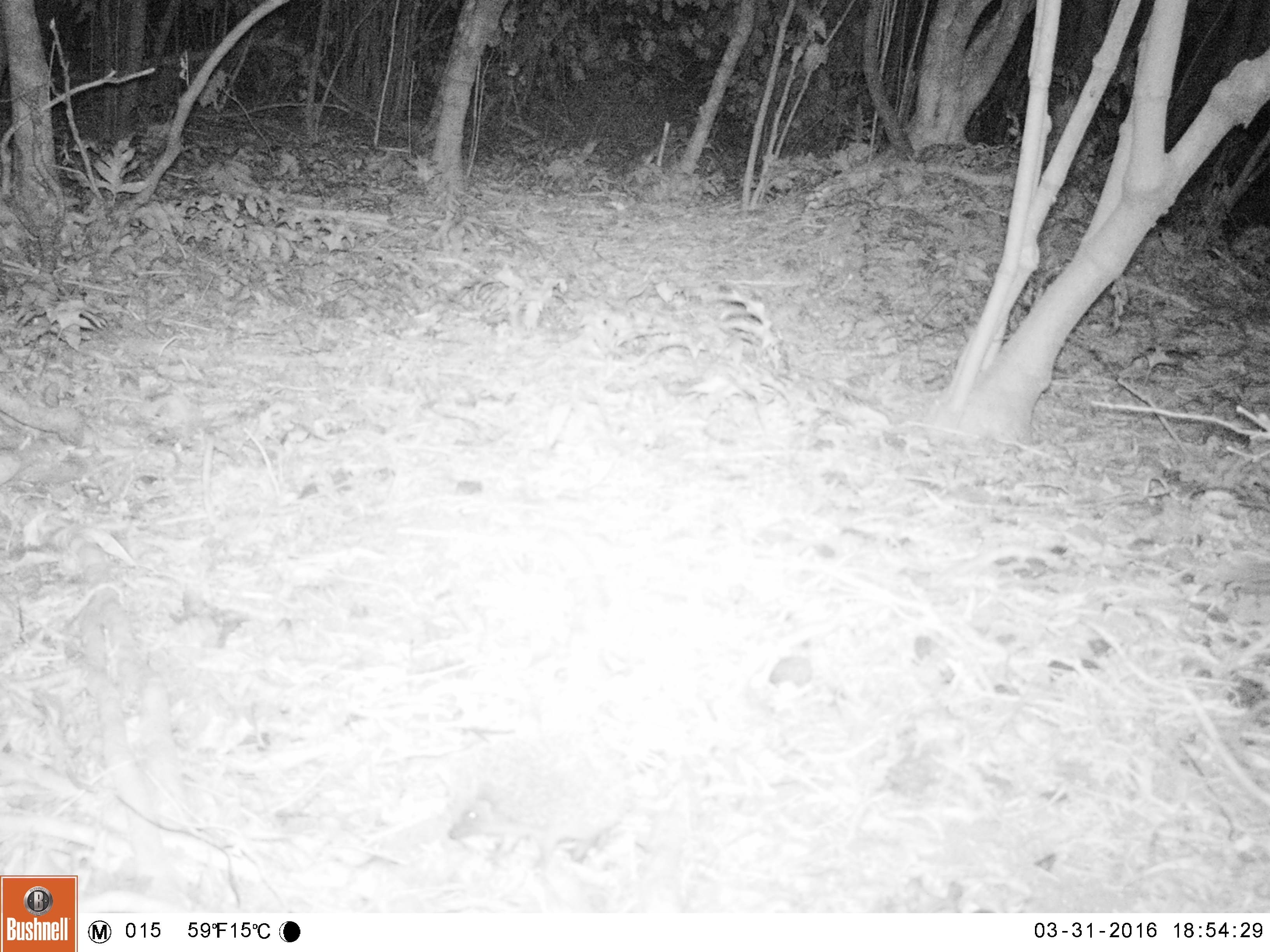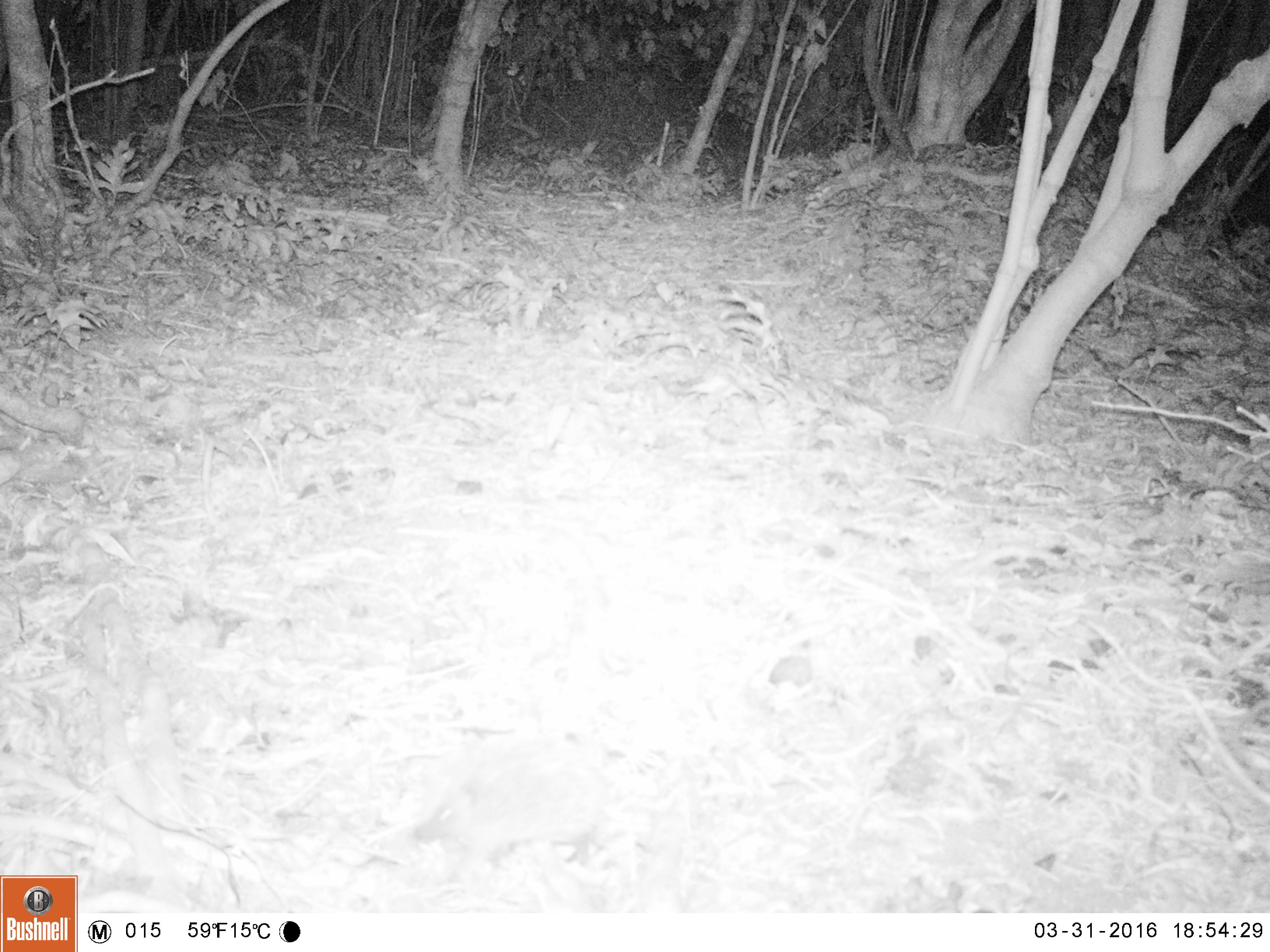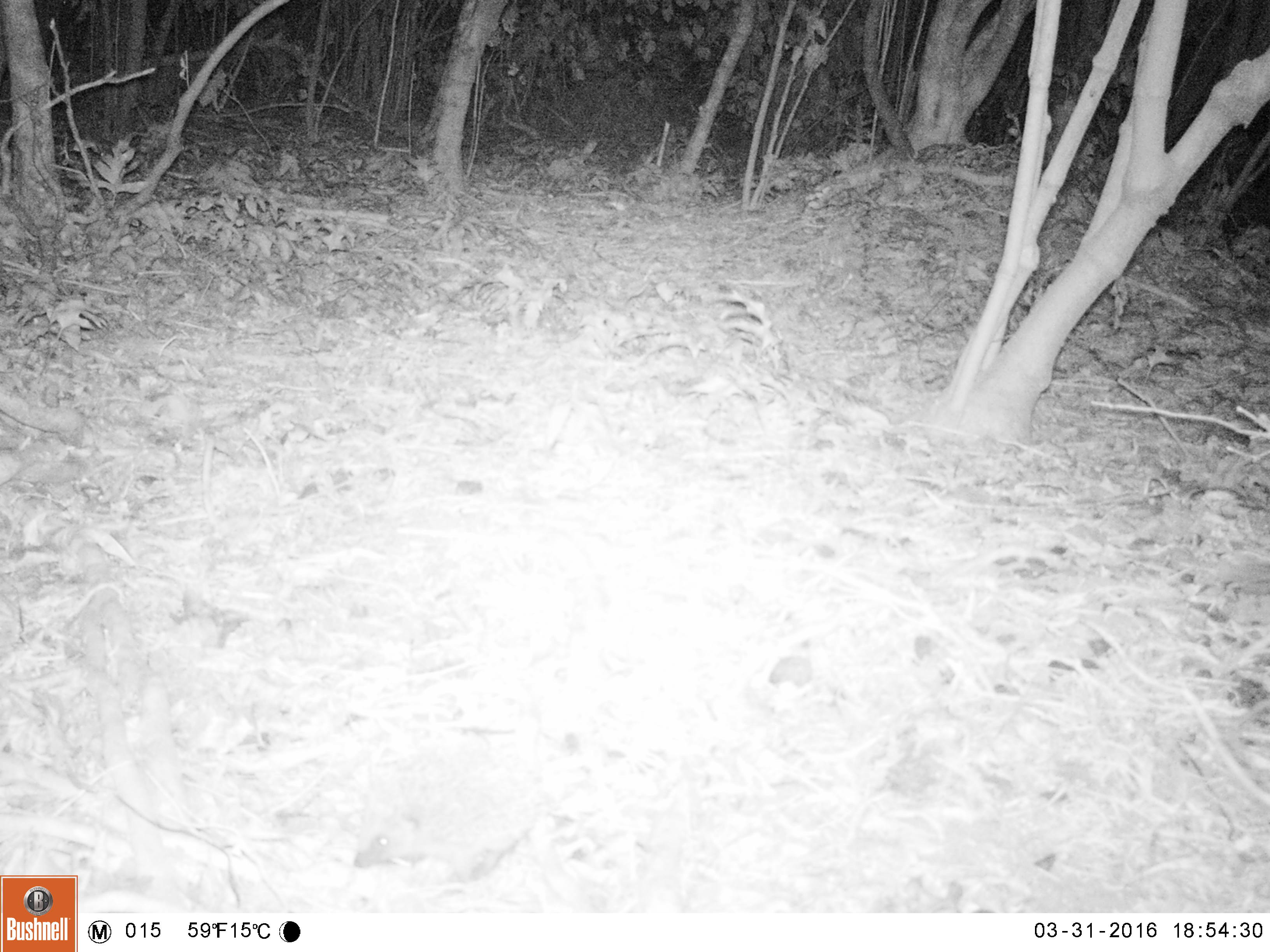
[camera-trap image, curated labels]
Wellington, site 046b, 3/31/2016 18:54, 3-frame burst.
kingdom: Animalia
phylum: Chordata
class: Mammalia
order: Eulipotyphla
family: Erinaceidae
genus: Erinaceus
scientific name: Erinaceus europaeus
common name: hedgehog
Hedgehog (Erinaceus europaeus).